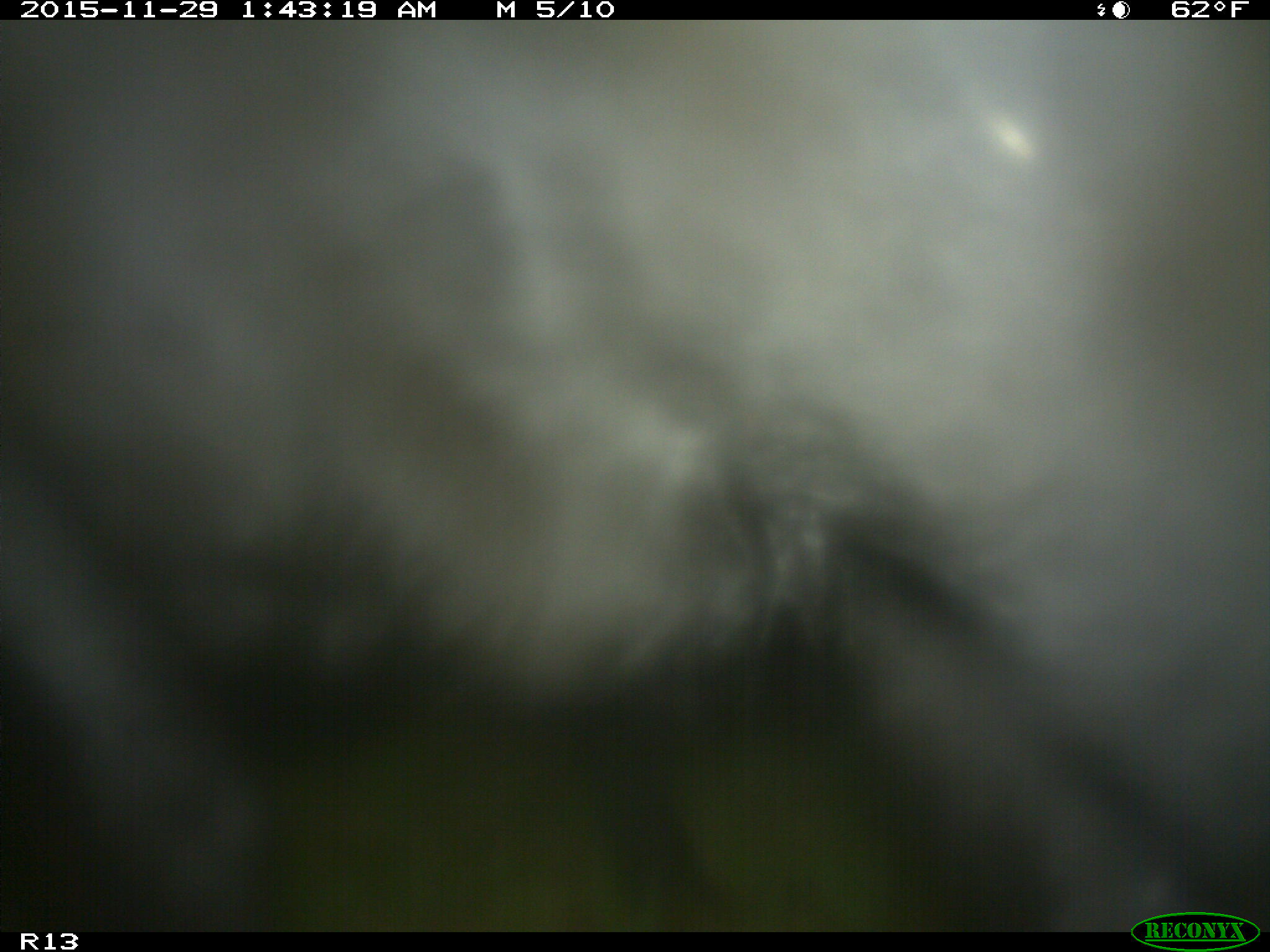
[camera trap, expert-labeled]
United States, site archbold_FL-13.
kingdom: Animalia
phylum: Chordata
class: Mammalia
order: Artiodactyla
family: Bovidae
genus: Bos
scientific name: Bos taurus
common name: domestic cow